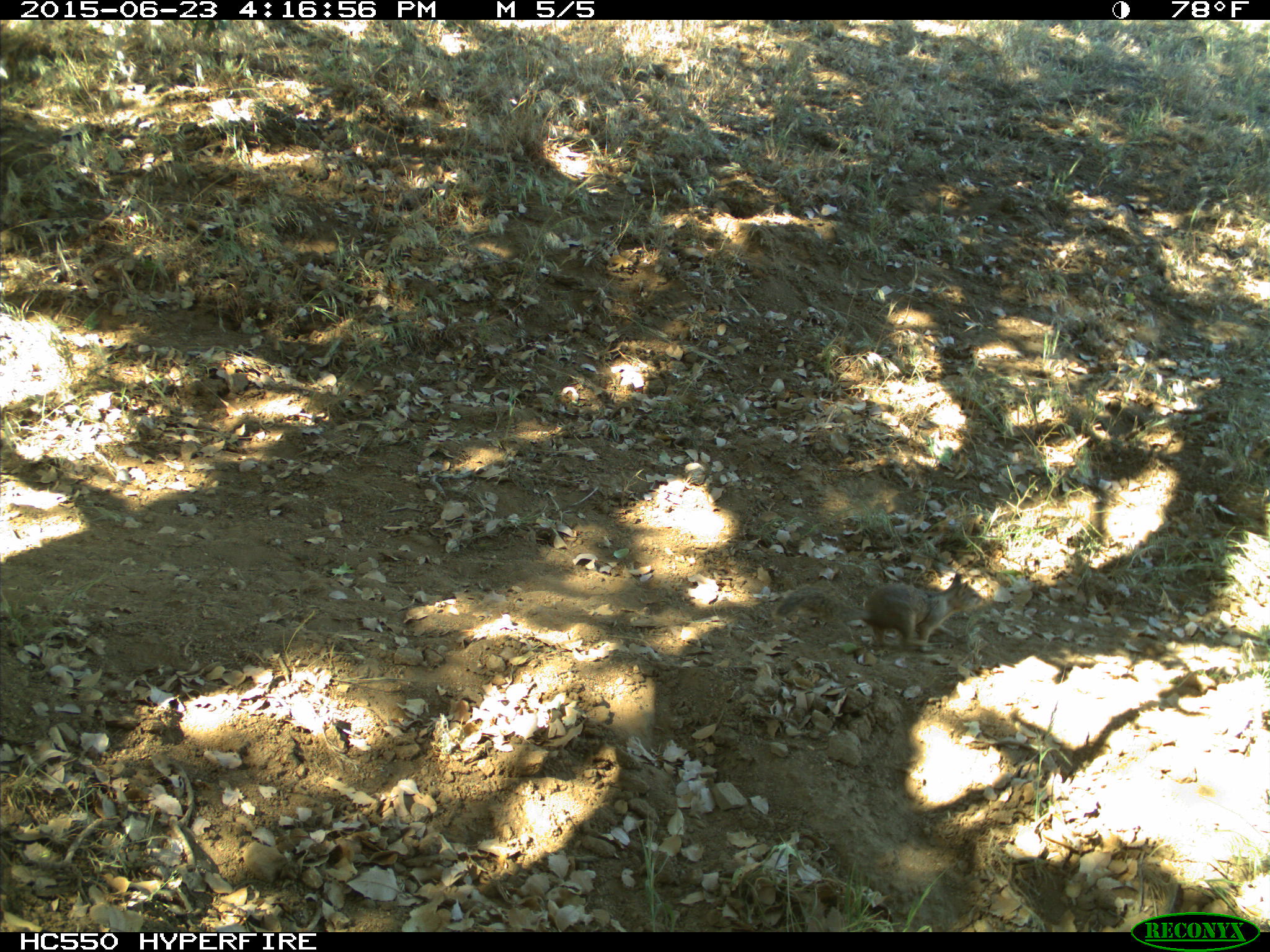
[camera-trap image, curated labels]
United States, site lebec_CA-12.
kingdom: Animalia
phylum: Chordata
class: Mammalia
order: Rodentia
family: Sciuridae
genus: Otospermophilus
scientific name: Otospermophilus beecheyi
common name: california ground squirrel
Otospermophilus beecheyi (california ground squirrel).